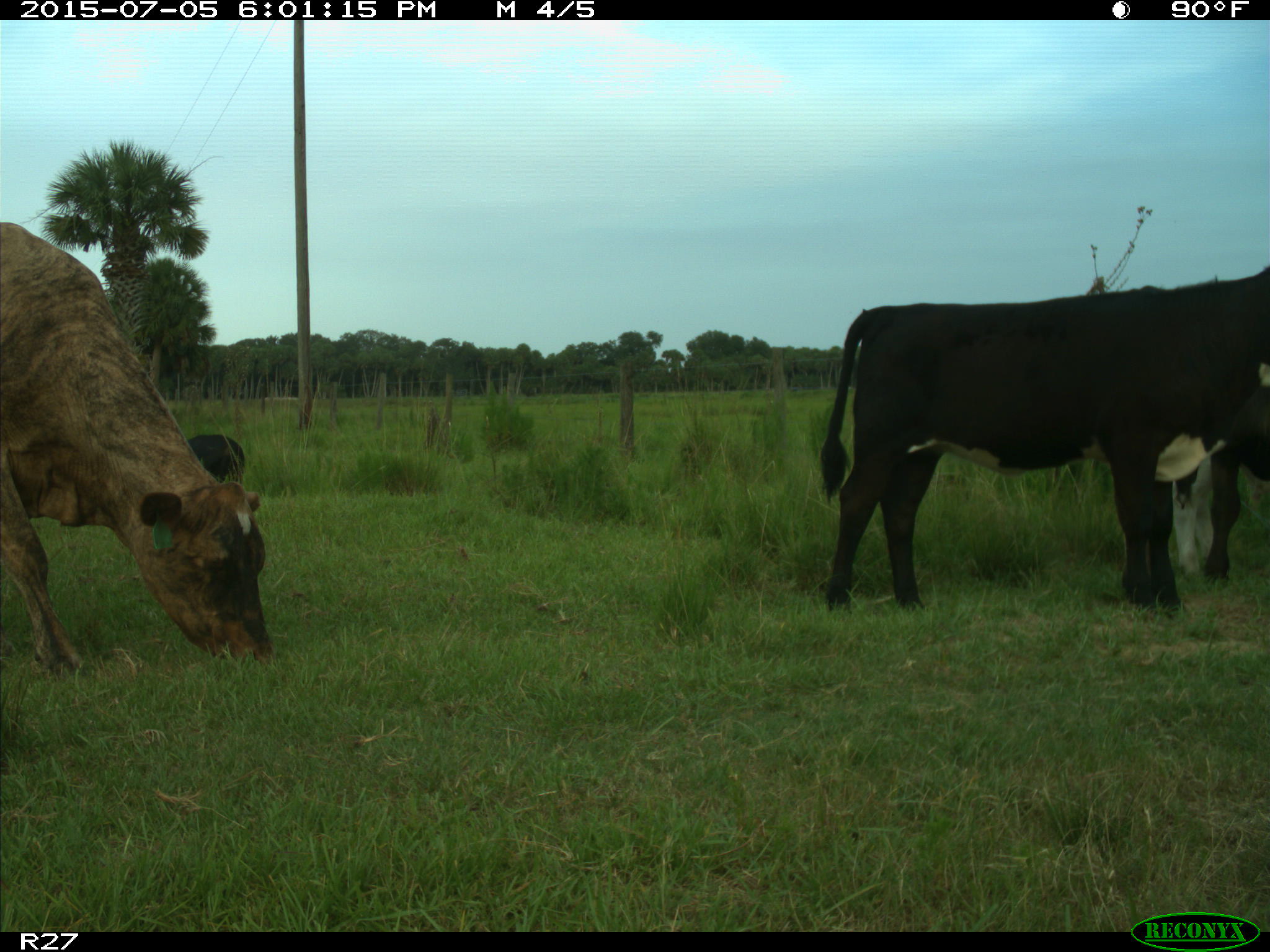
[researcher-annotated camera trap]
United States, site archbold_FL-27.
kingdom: Animalia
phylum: Chordata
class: Mammalia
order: Artiodactyla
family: Bovidae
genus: Bos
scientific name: Bos taurus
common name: domestic cow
Bos taurus (domestic cow).